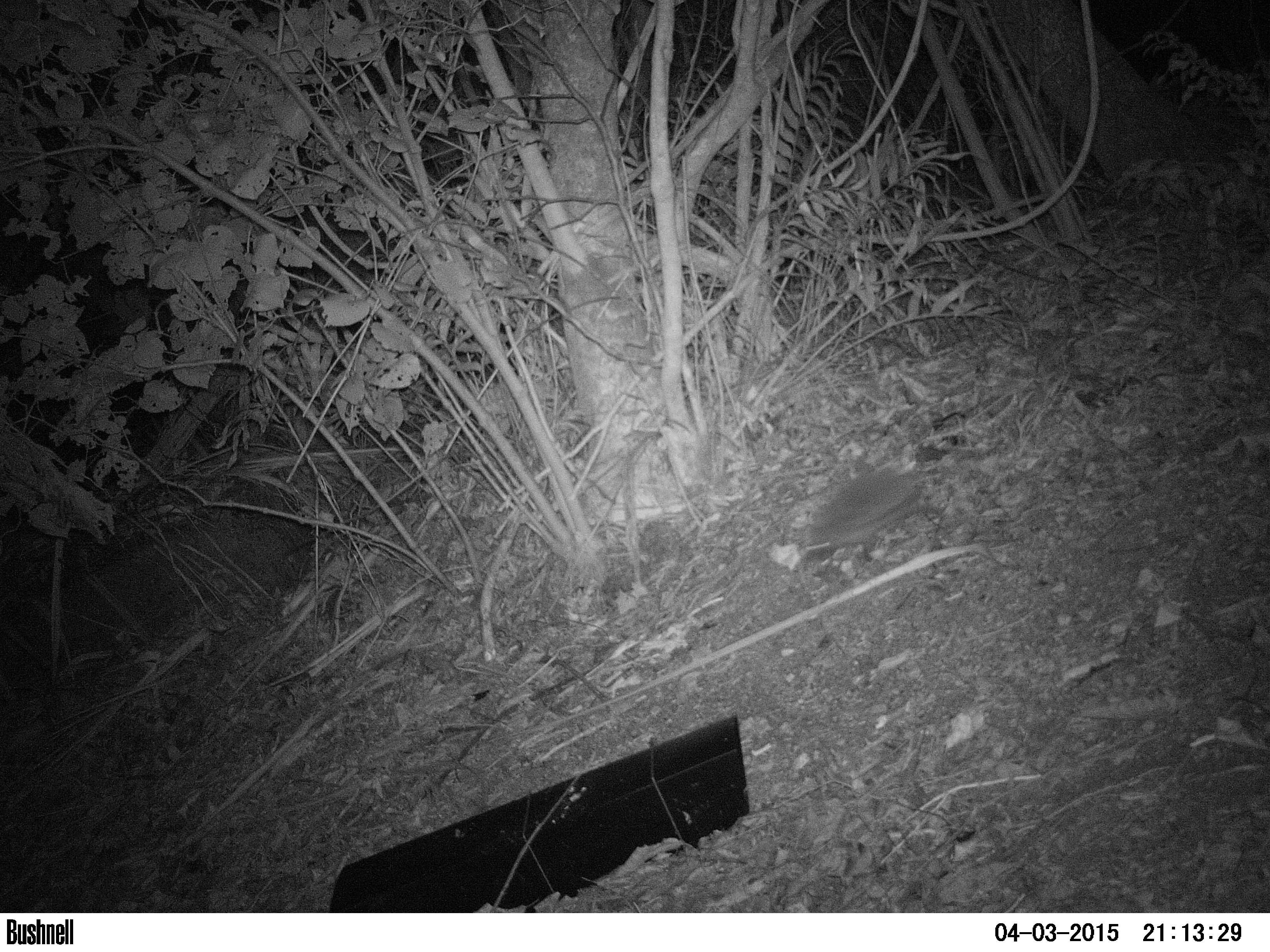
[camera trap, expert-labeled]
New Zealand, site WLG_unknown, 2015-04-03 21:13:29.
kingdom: Animalia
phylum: Chordata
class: Mammalia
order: Eulipotyphla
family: Erinaceidae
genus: Erinaceus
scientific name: Erinaceus europaeus europaeus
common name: european hedgehog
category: hedgehog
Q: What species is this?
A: Hedgehog (european hedgehog) (Erinaceus europaeus europaeus).